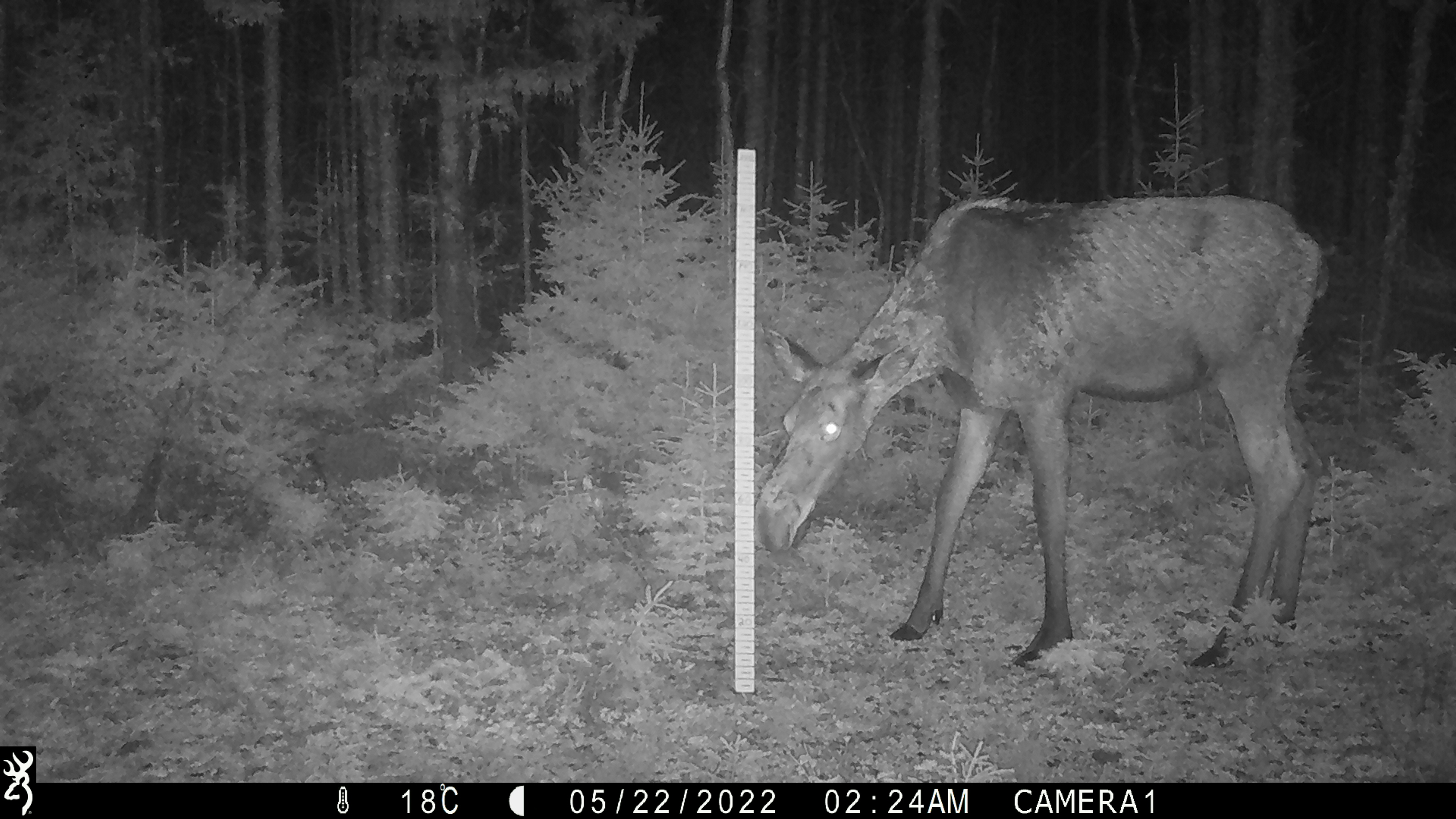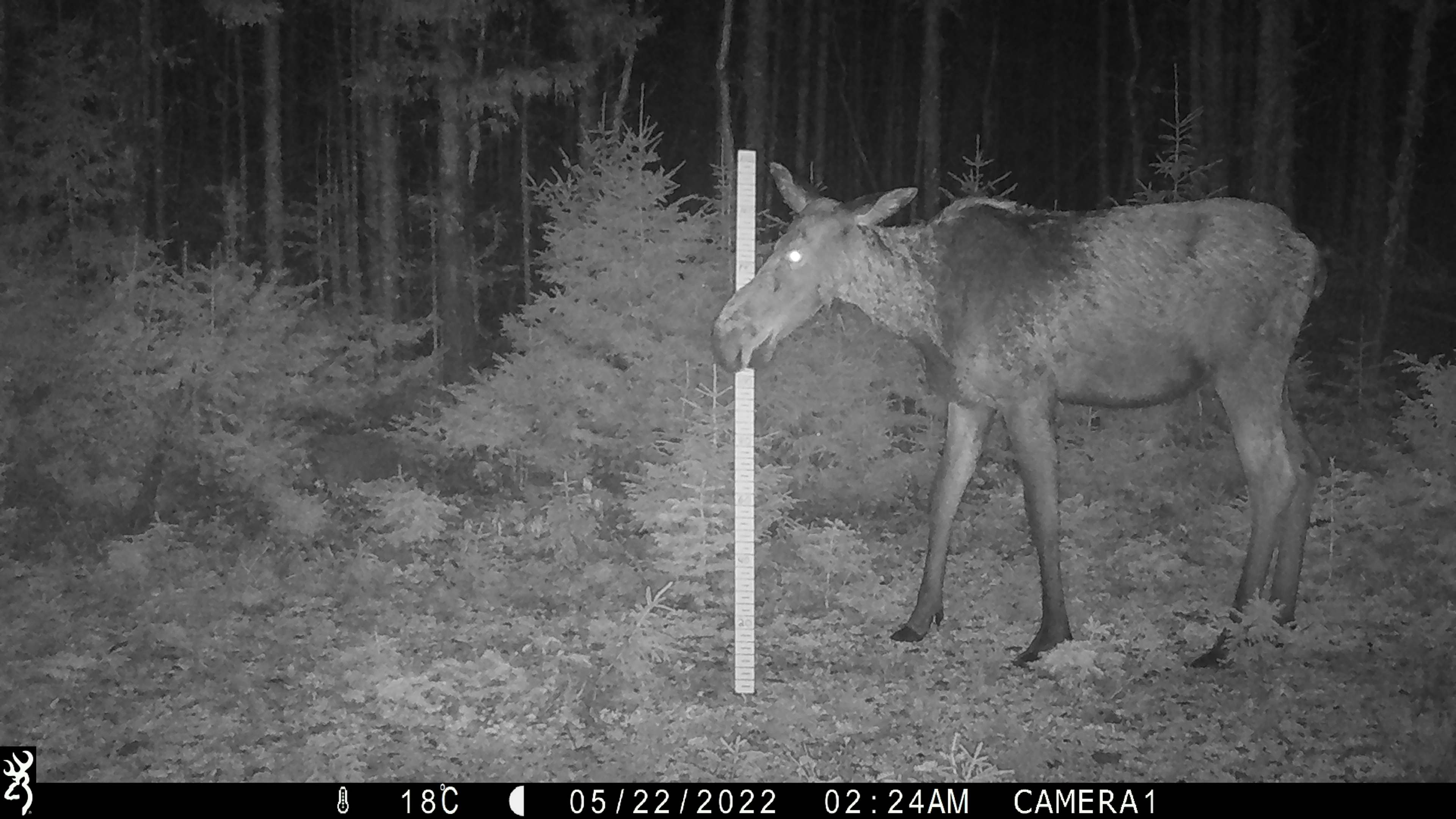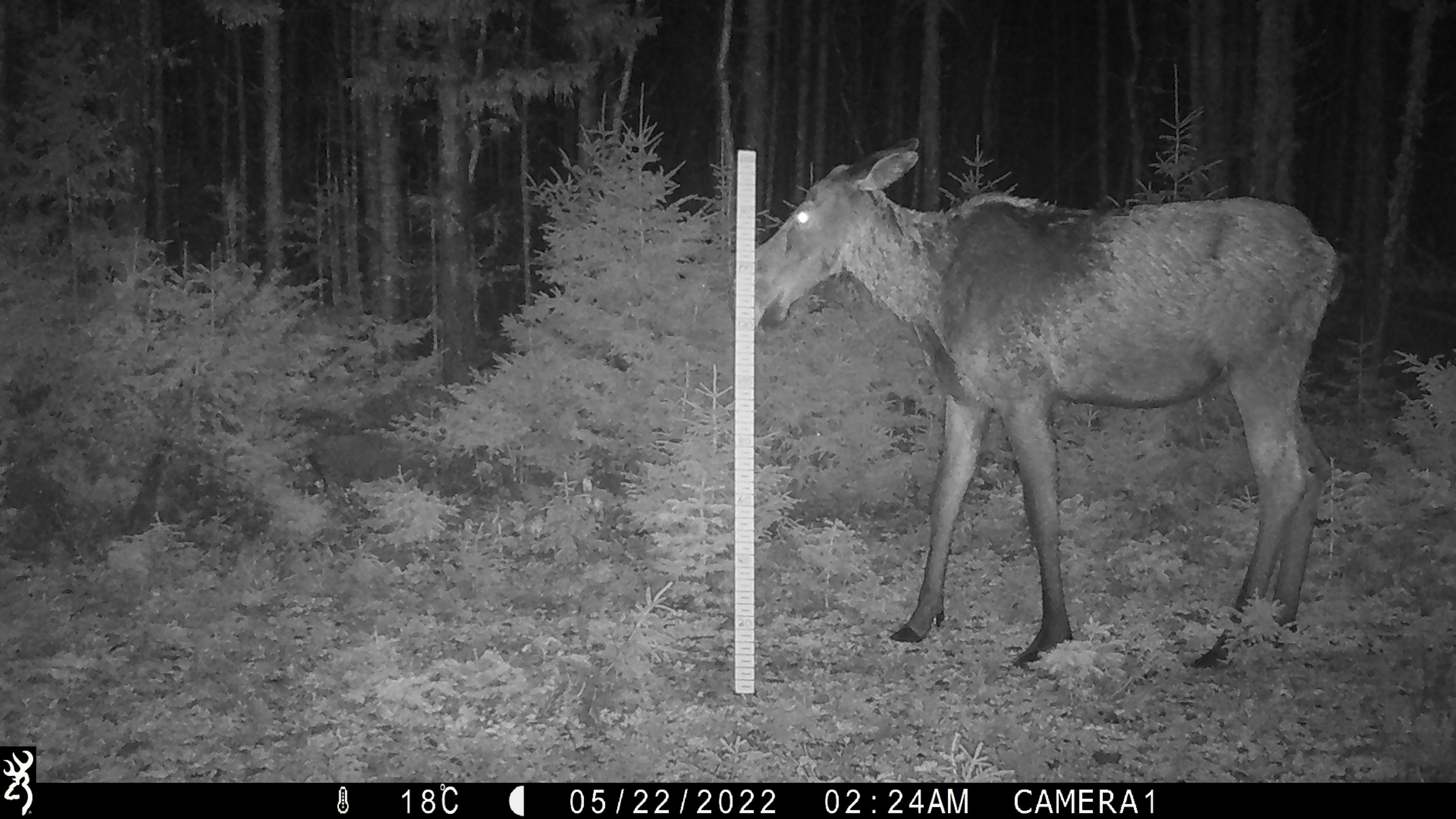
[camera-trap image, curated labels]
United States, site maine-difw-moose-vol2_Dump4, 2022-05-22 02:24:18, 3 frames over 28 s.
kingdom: Animalia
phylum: Chordata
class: Mammalia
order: Artiodactyla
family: Cervidae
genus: Alces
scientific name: Alces alces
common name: moose